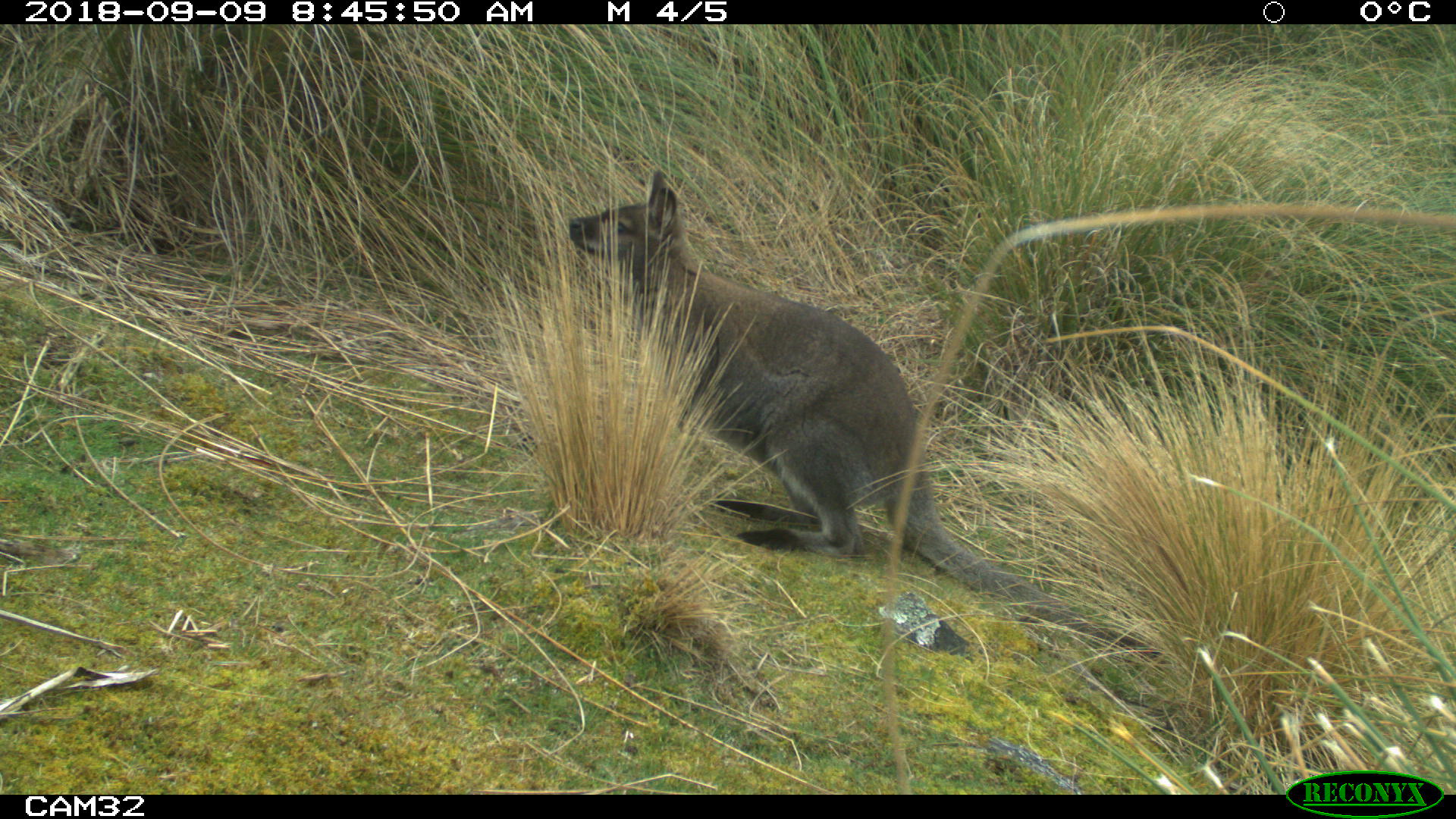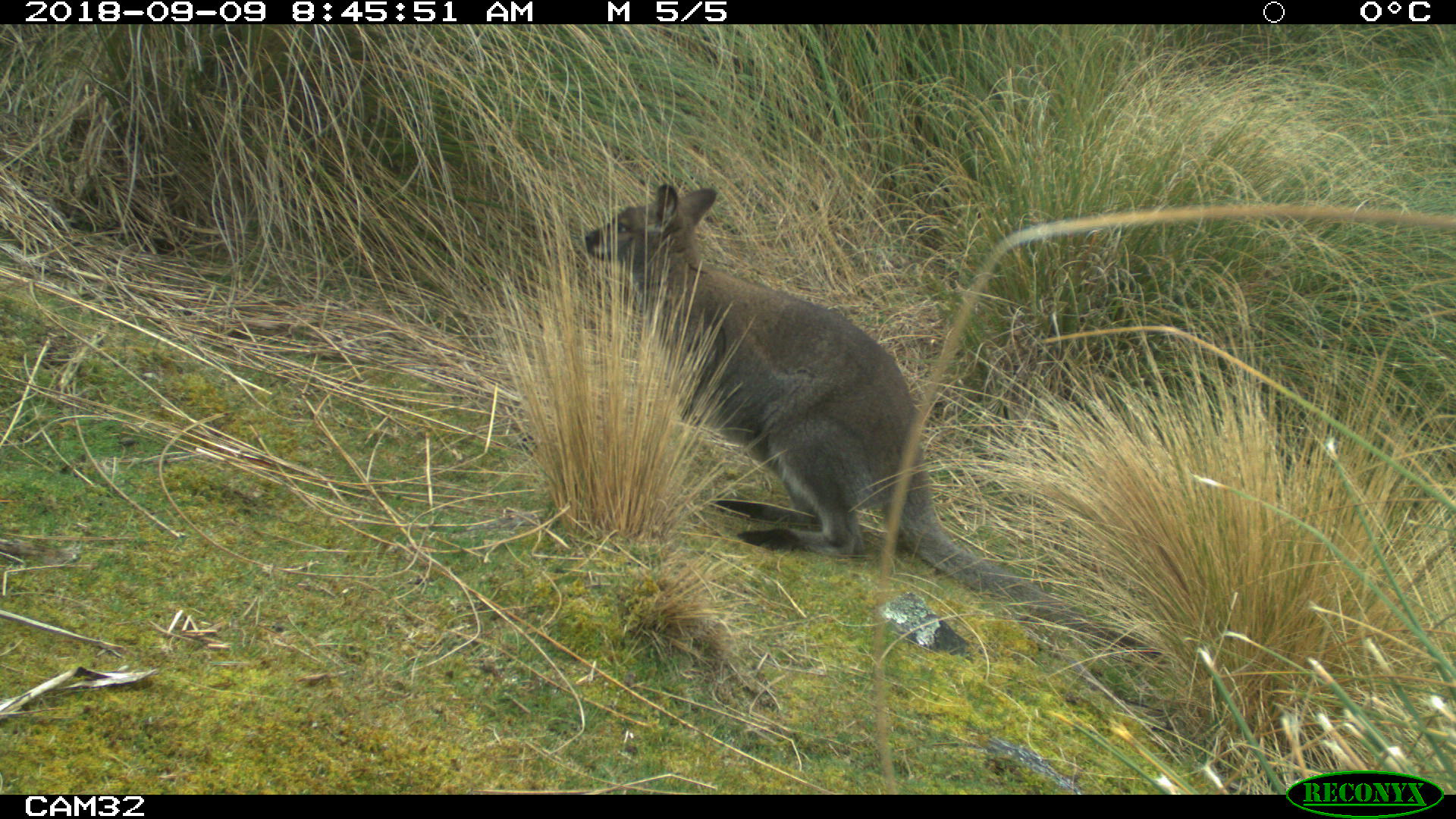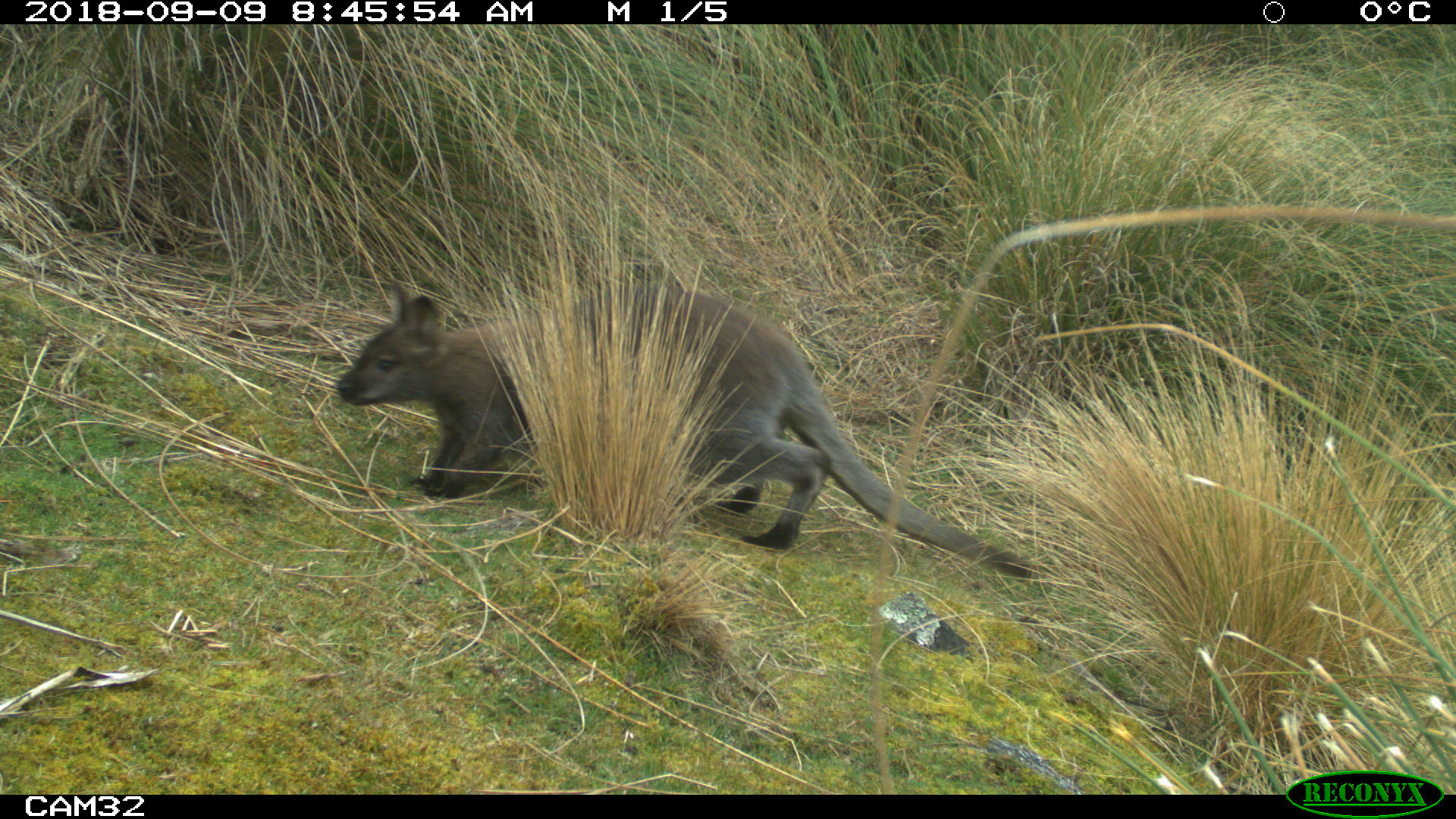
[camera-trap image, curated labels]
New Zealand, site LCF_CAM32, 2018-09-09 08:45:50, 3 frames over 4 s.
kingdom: Animalia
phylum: Chordata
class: Mammalia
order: Diprotodontia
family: Macropodidae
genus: Notamacropus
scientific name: Notamacropus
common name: wallaby